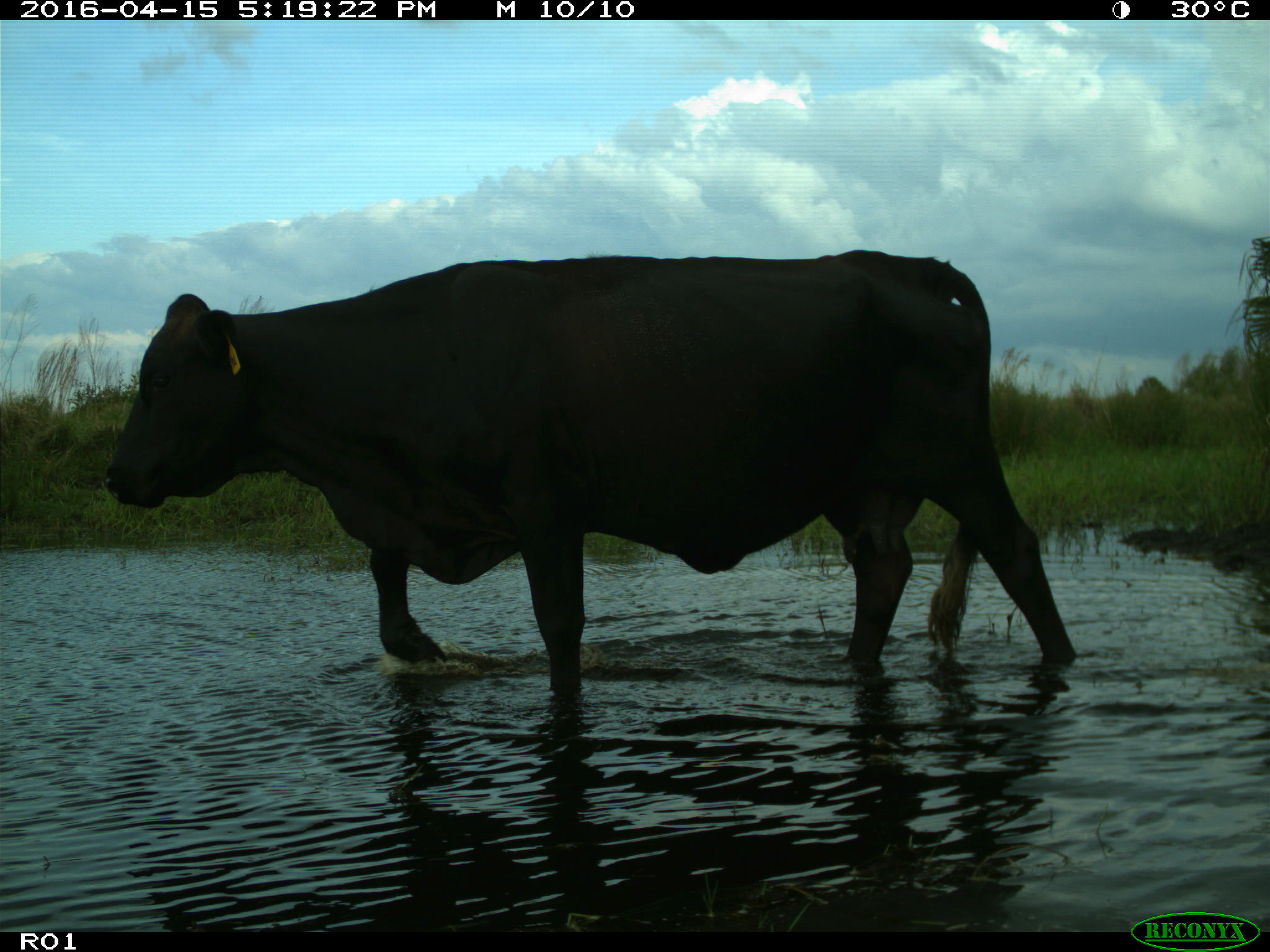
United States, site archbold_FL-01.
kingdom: Animalia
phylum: Chordata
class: Mammalia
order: Artiodactyla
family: Bovidae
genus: Bos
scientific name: Bos taurus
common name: domestic cow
Bos taurus (domestic cow).